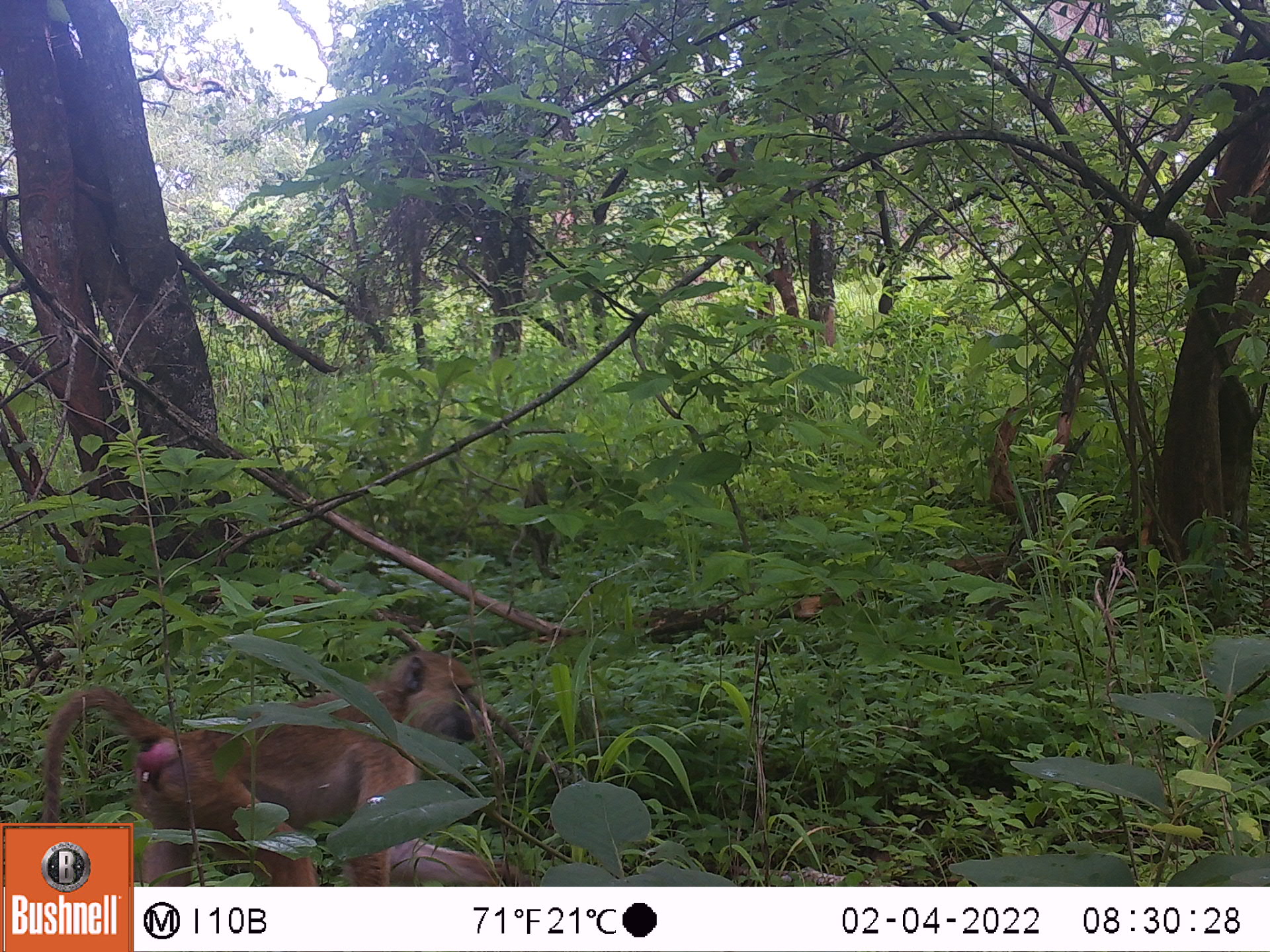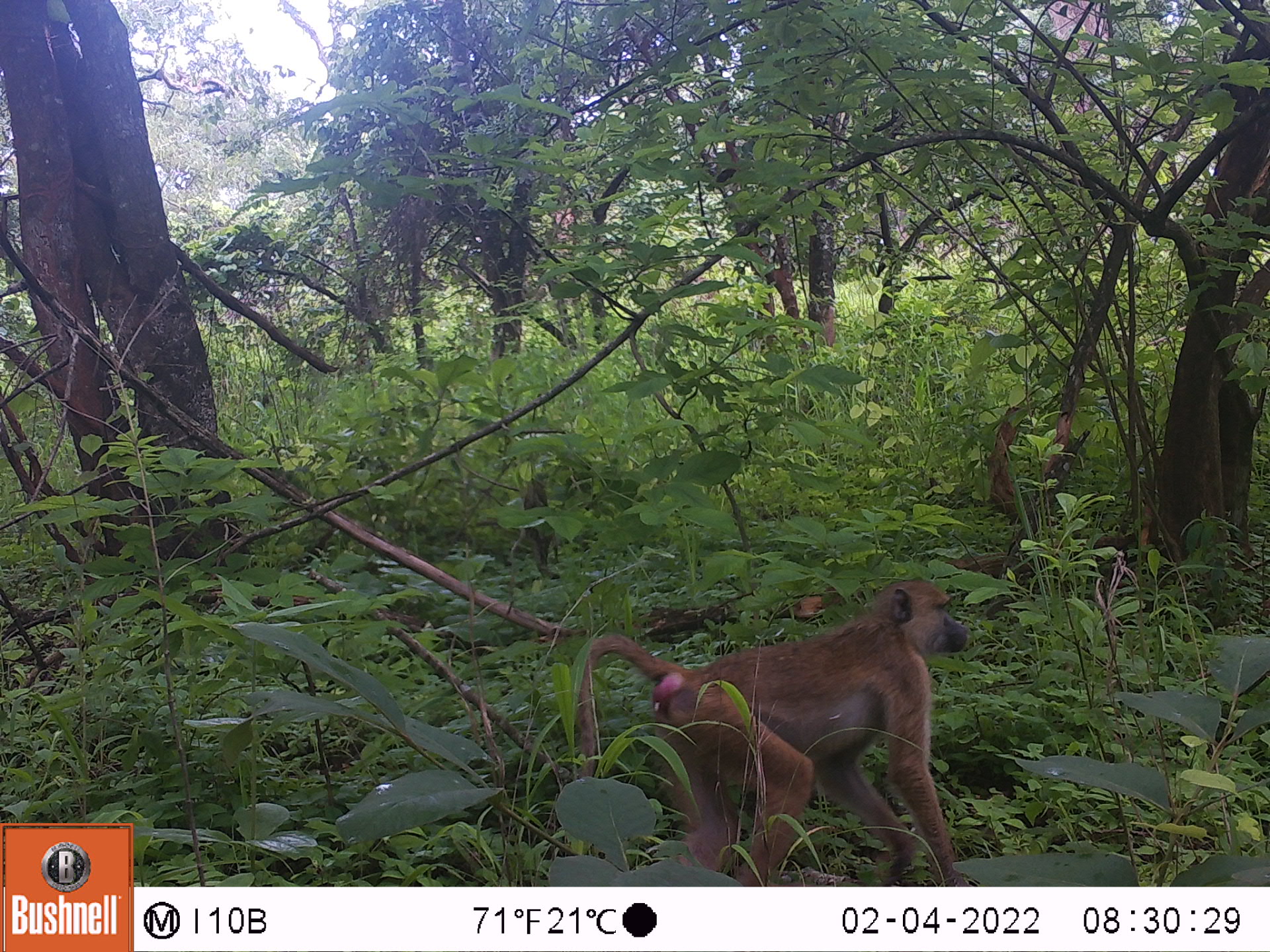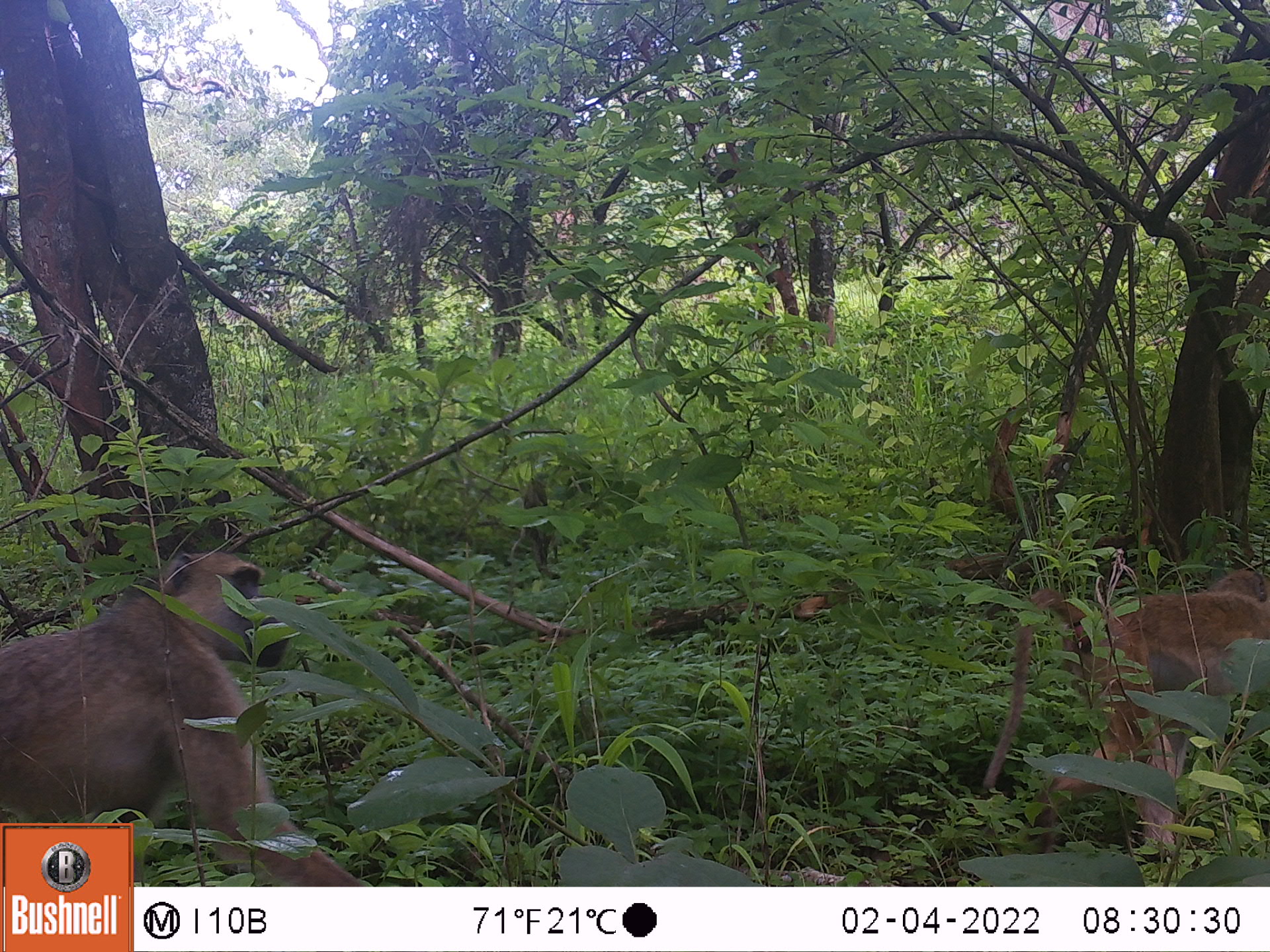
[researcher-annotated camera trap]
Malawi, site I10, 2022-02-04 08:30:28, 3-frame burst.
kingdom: Animalia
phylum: Chordata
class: Mammalia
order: Primates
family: Cercopithecidae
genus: Papio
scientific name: Papio cynocephalus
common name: yellow baboon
Yellow baboon (Papio cynocephalus), count 1.